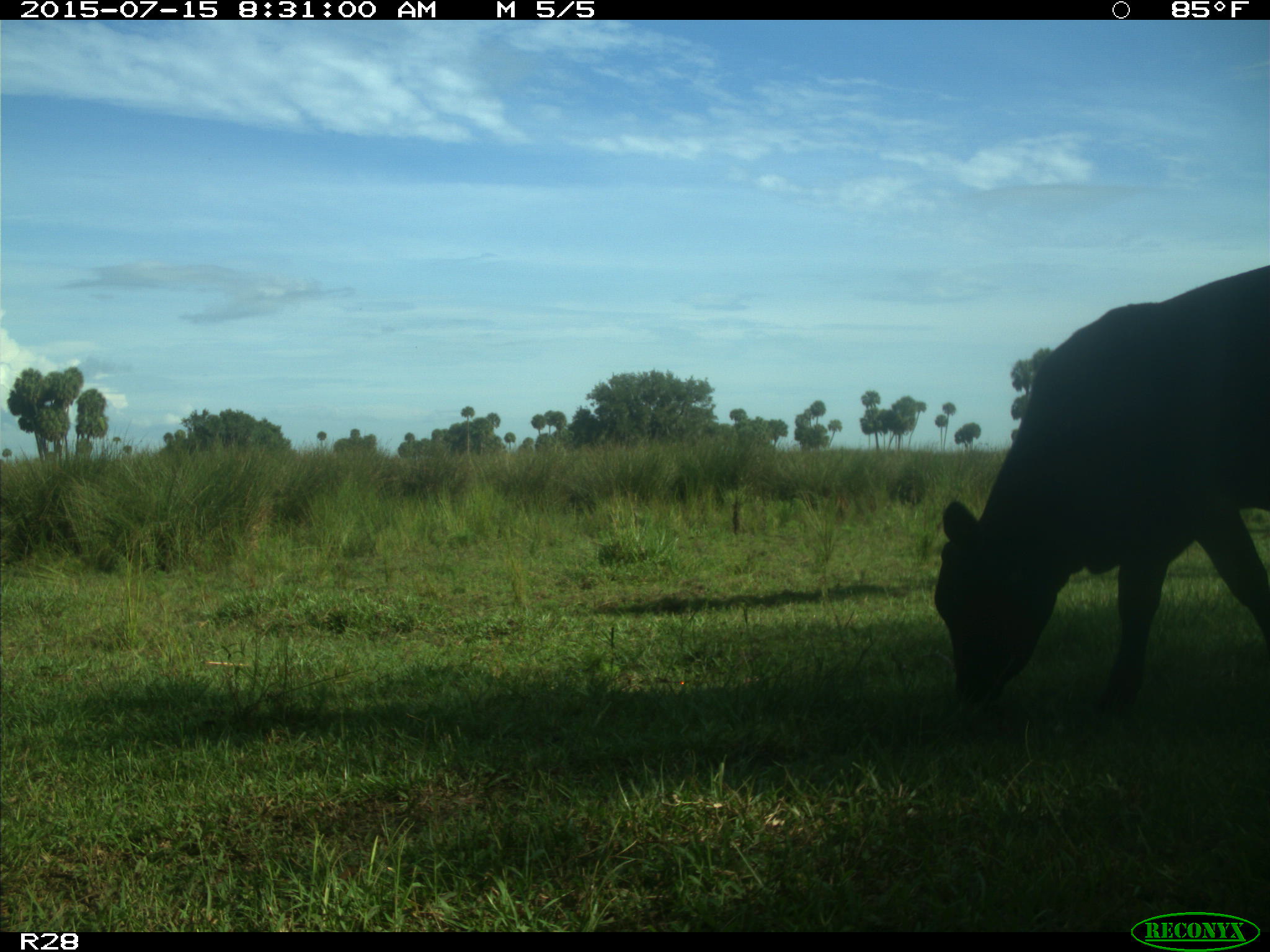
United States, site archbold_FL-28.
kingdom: Animalia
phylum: Chordata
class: Mammalia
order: Artiodactyla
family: Bovidae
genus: Bos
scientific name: Bos taurus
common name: domestic cow